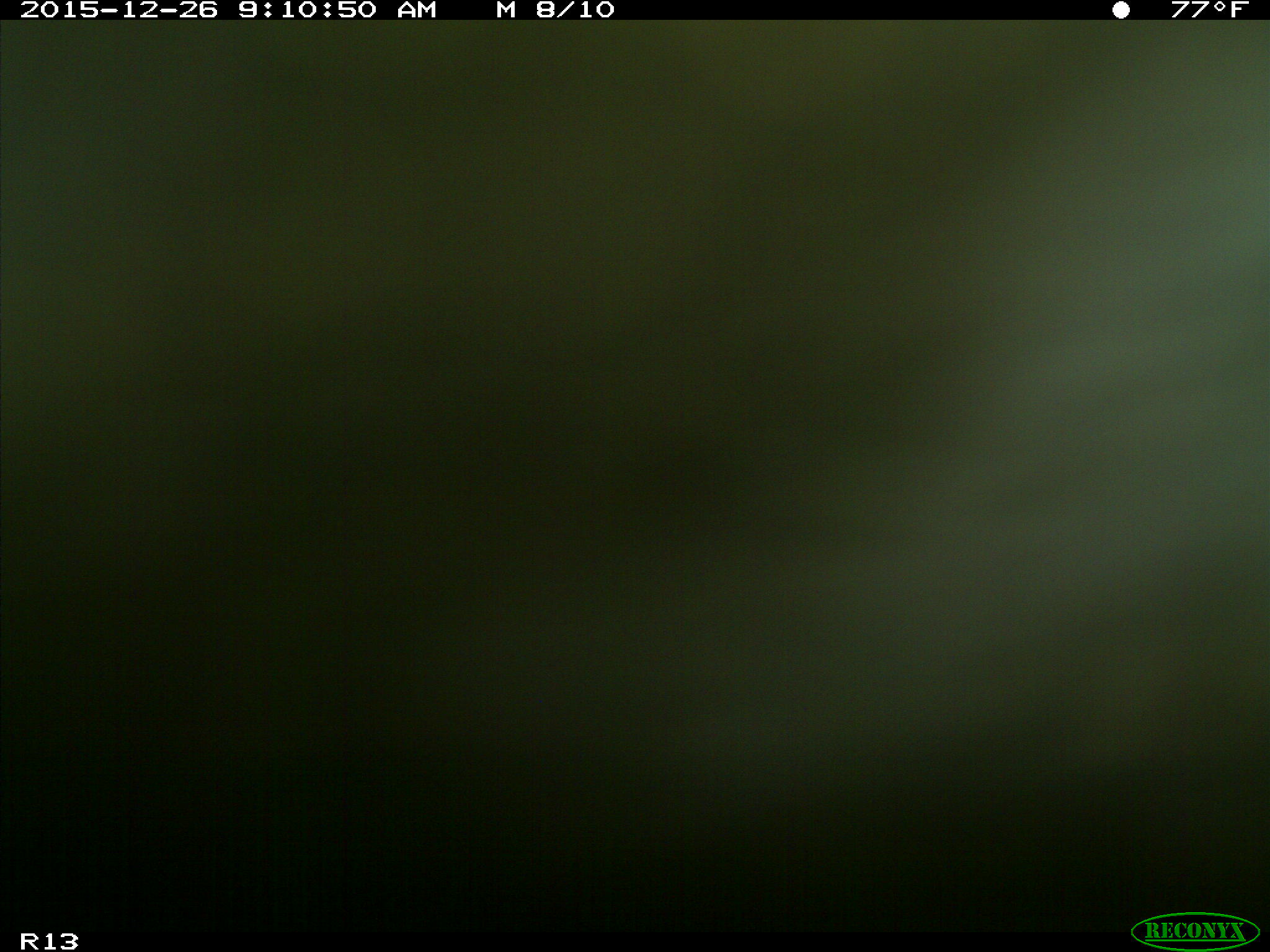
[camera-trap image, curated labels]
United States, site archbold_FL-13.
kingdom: Animalia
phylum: Chordata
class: Mammalia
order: Artiodactyla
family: Bovidae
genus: Bos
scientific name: Bos taurus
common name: domestic cow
Bos taurus (domestic cow).